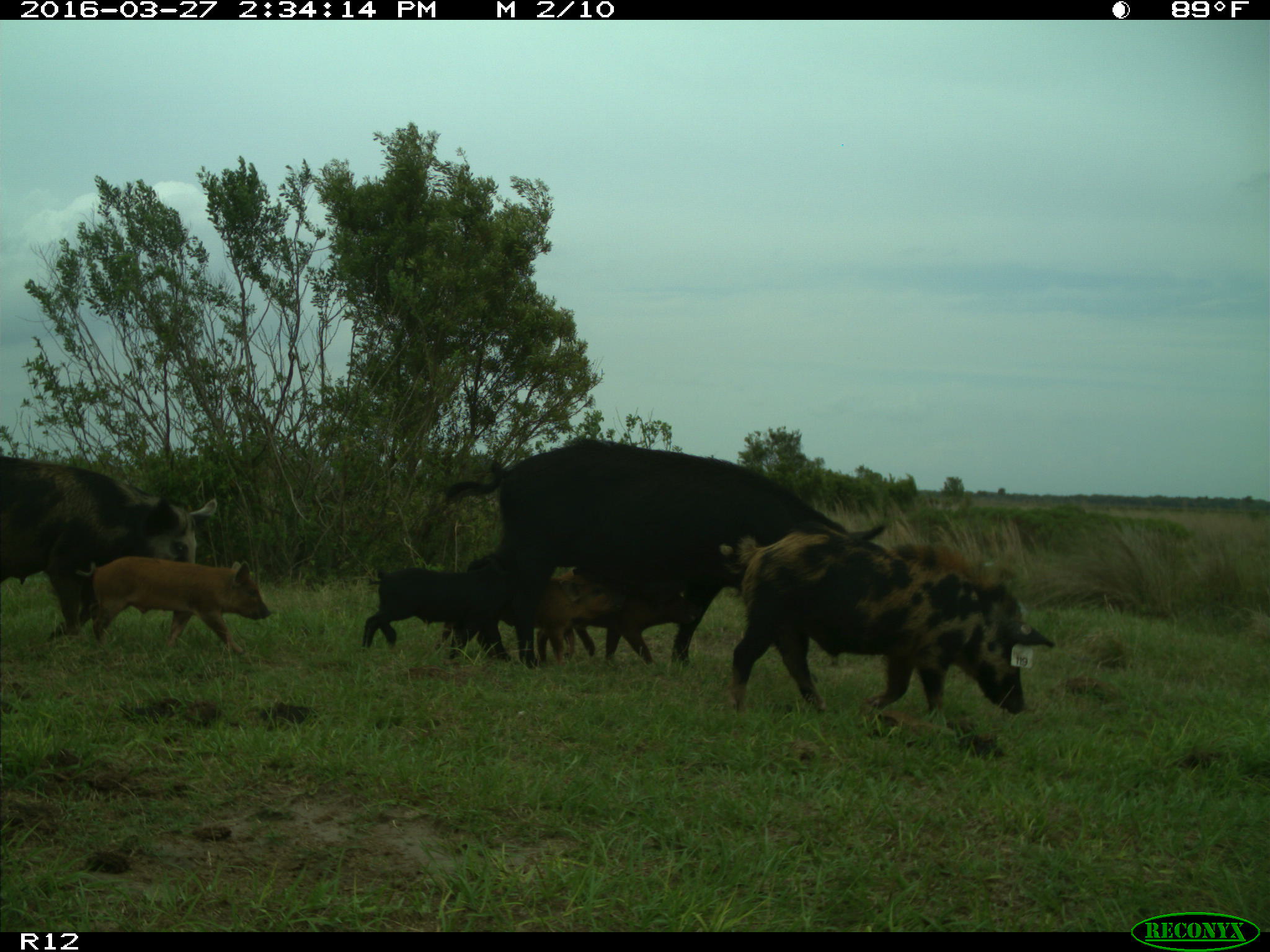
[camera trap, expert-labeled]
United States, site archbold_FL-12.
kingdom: Animalia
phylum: Chordata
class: Mammalia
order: Artiodactyla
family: Suidae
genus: Sus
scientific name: Sus scrofa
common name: wild boar